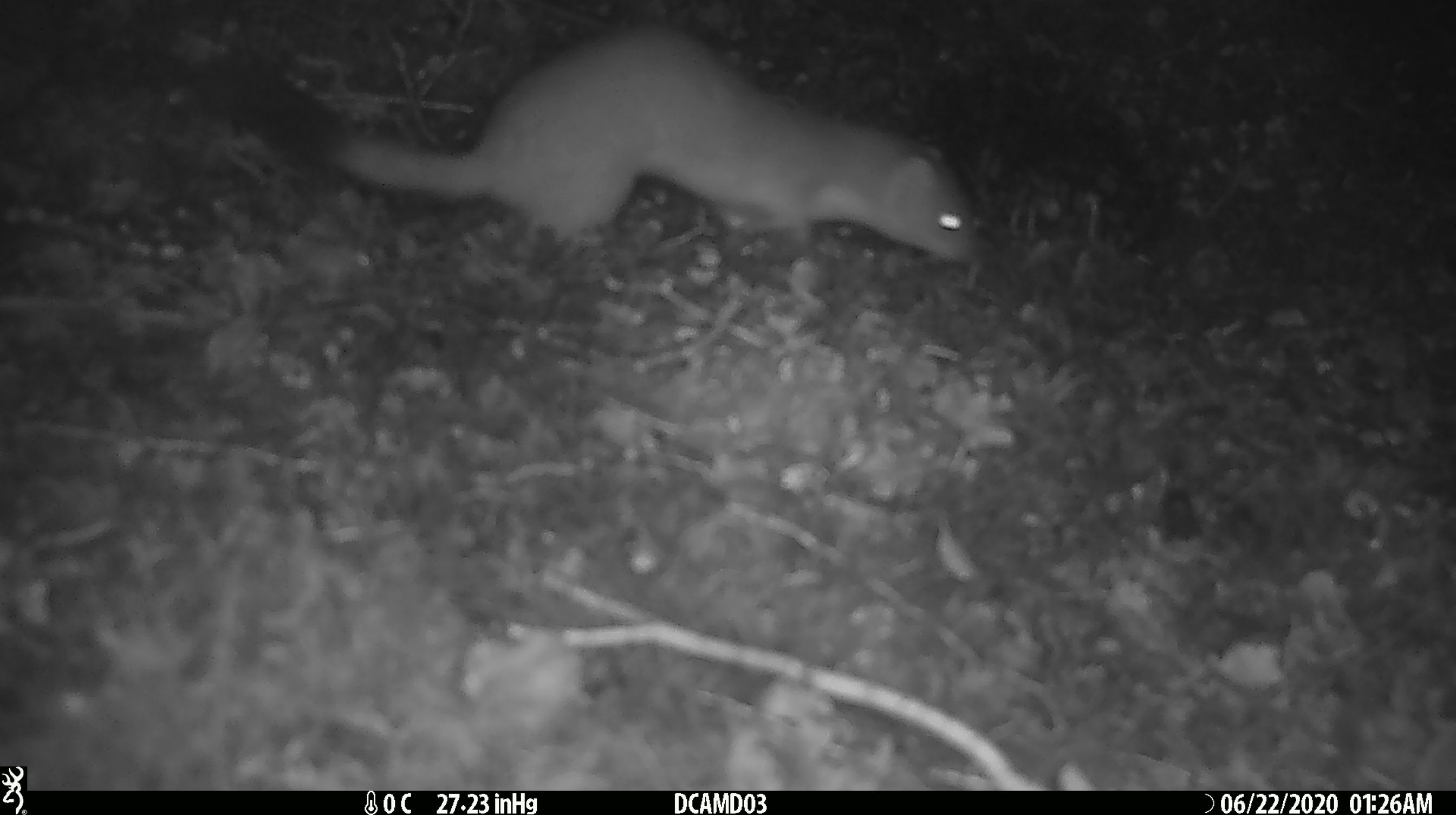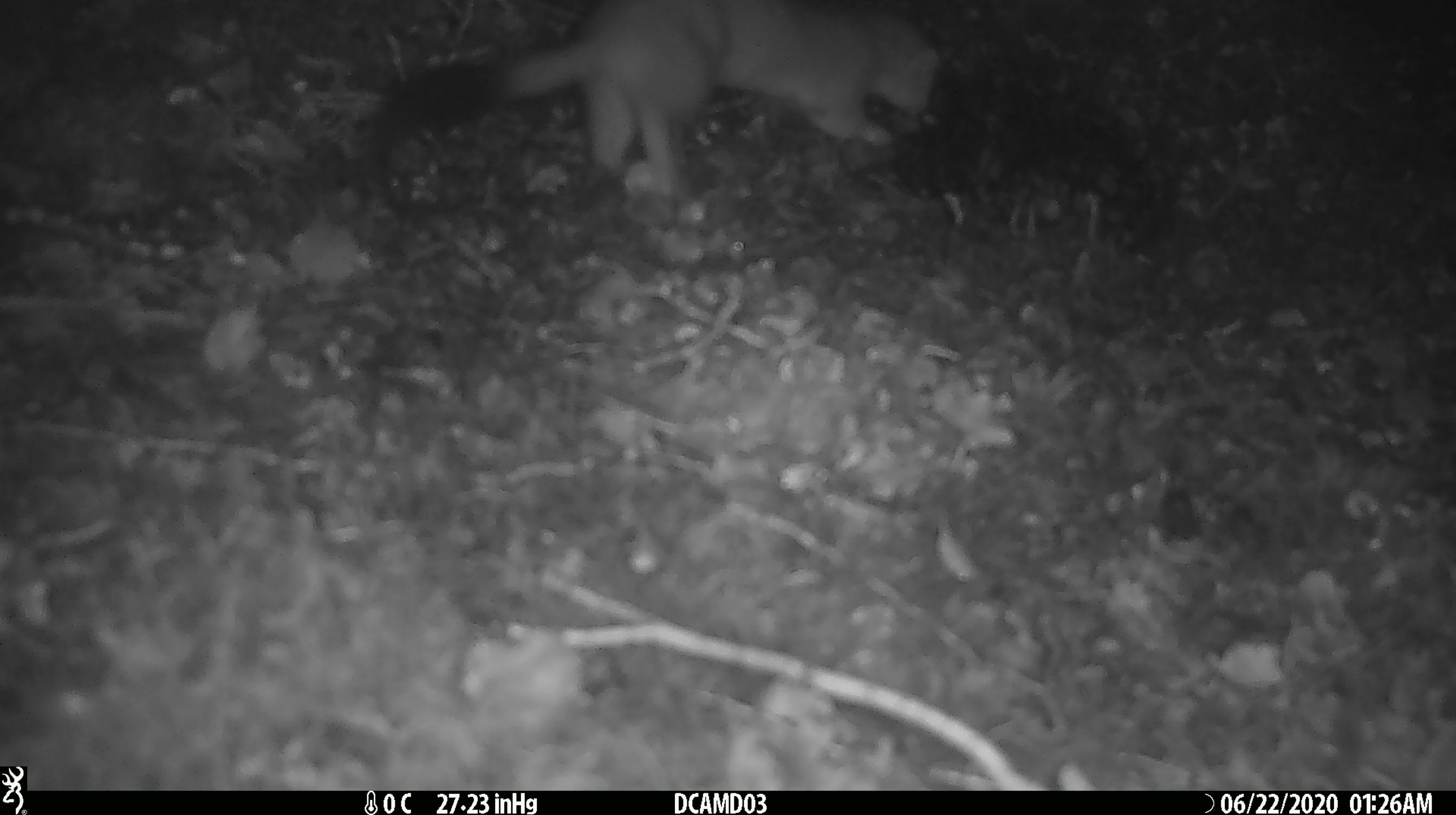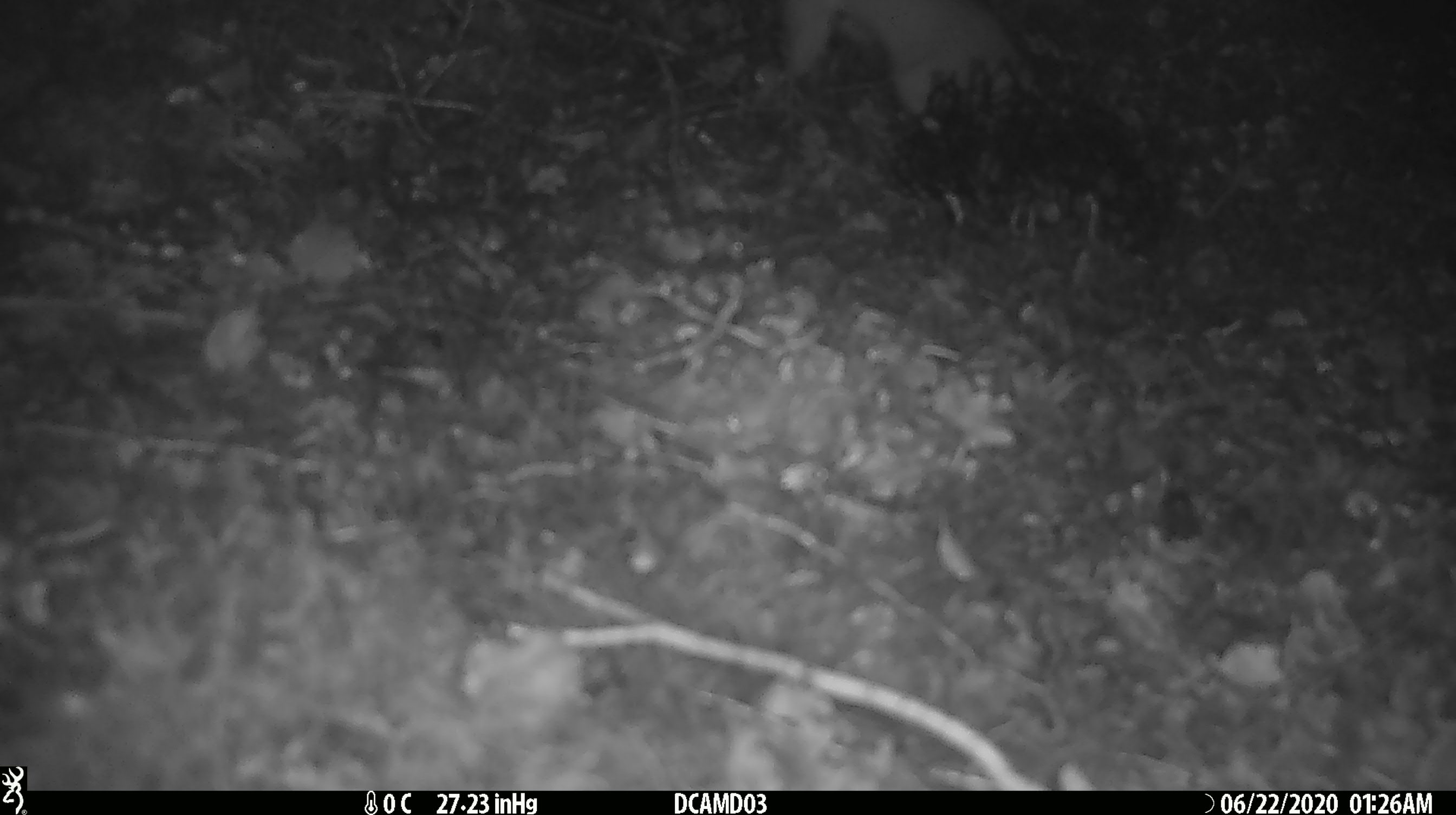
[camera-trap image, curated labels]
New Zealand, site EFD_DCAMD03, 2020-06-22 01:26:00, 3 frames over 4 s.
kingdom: Animalia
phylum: Chordata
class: Mammalia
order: Carnivora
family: Mustelidae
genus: Mustela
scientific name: Mustela erminea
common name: stoat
Stoat (Mustela erminea).